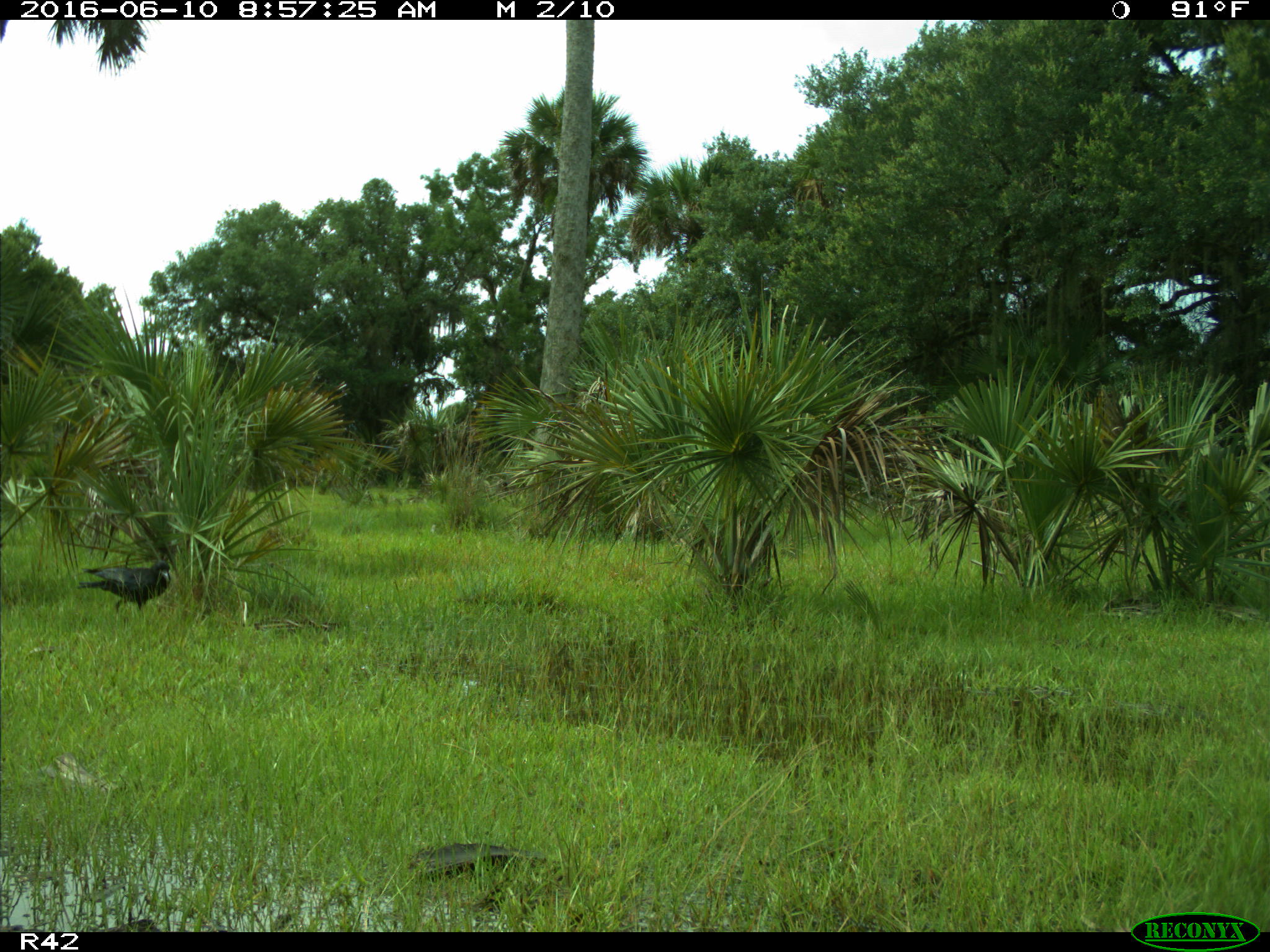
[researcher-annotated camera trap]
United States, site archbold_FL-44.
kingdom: Animalia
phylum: Chordata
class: Aves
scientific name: Aves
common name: birds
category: unidentified bird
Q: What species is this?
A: Unidentified bird (birds) (Aves).